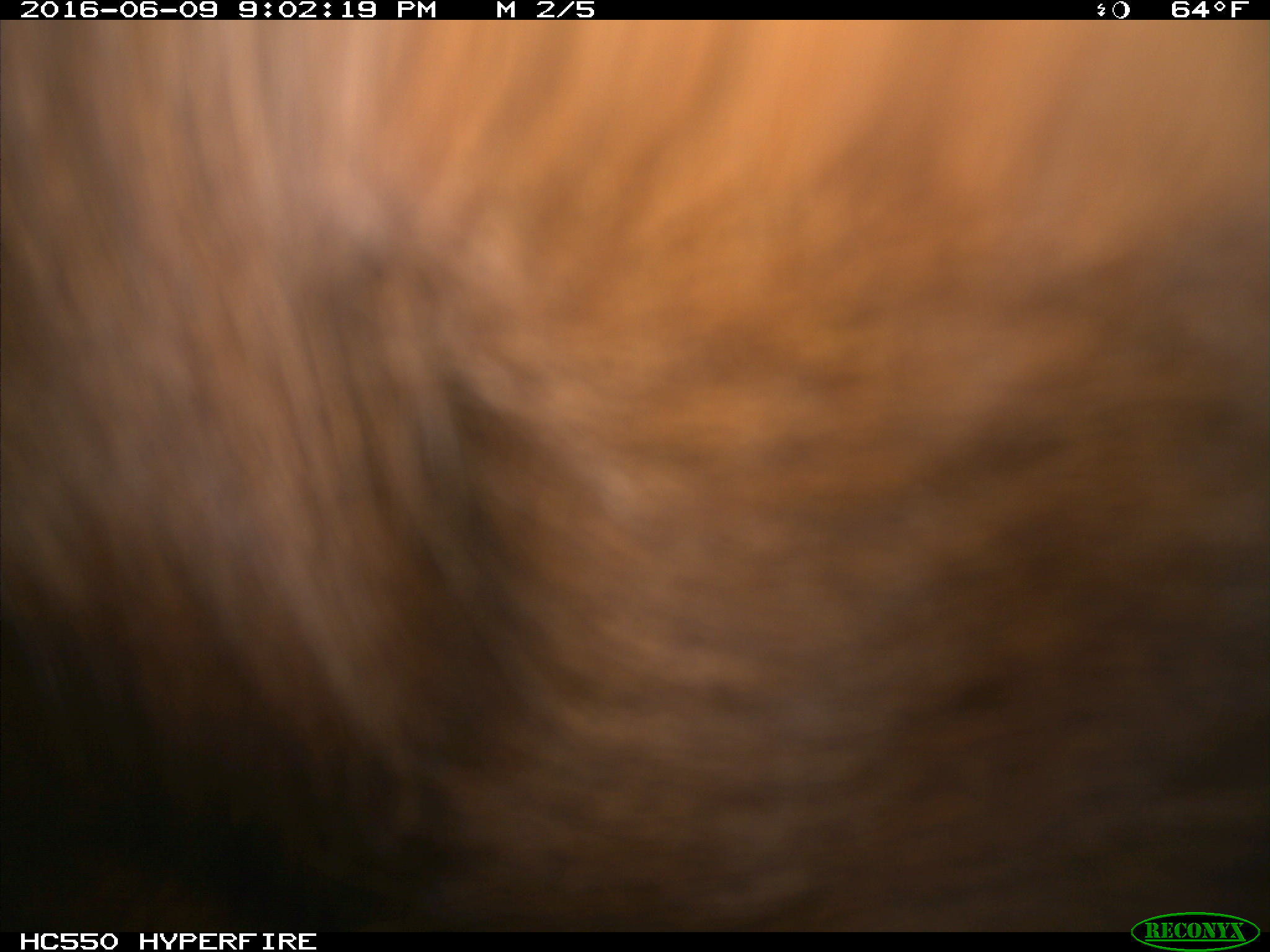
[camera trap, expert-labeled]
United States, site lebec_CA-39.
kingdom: Animalia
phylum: Chordata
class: Mammalia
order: Artiodactyla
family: Bovidae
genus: Bos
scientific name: Bos taurus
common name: domestic cow